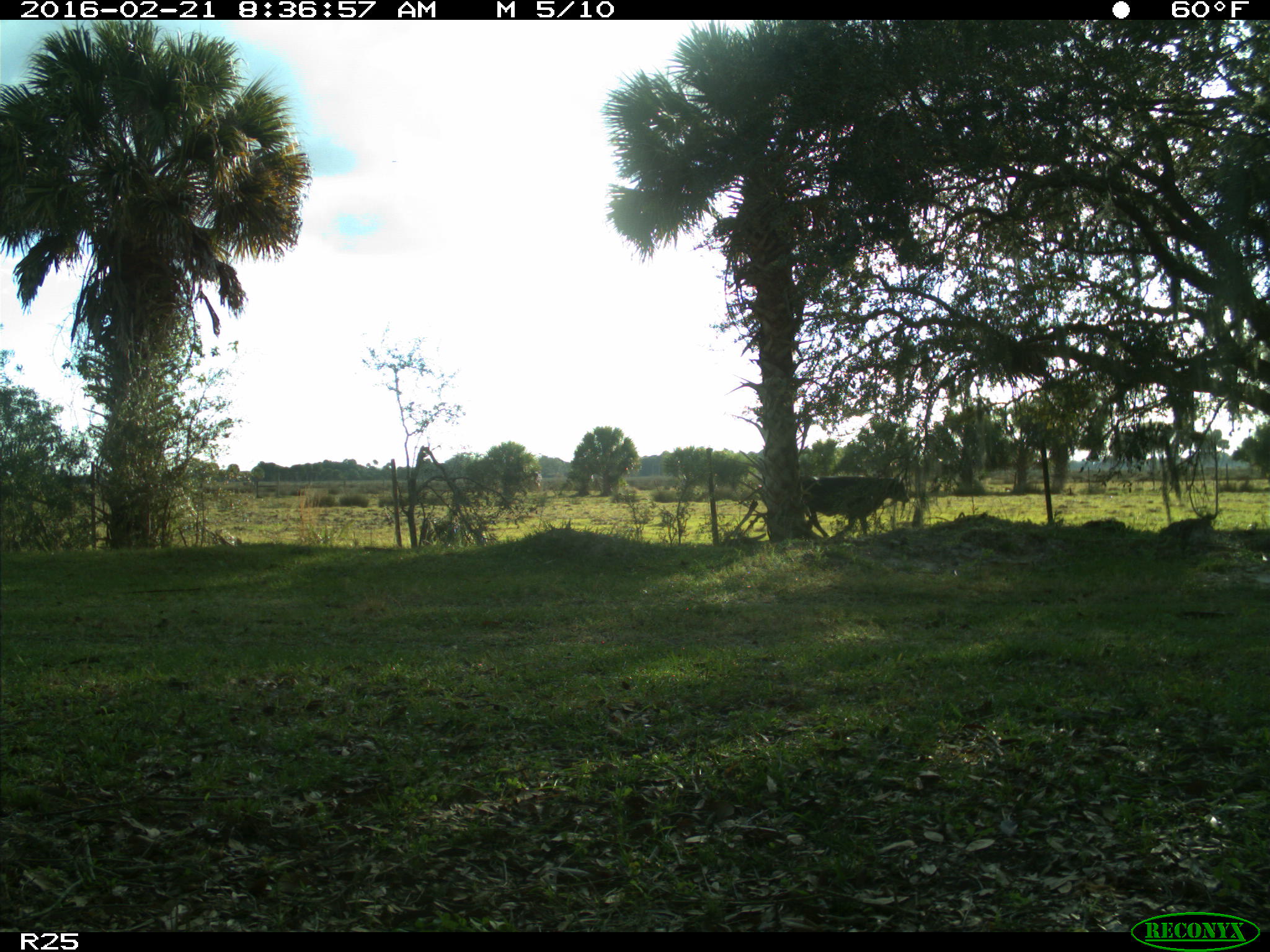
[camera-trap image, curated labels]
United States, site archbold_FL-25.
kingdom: Animalia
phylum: Chordata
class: Mammalia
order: Artiodactyla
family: Bovidae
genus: Bos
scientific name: Bos taurus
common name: domestic cow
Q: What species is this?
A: Bos taurus (domestic cow).